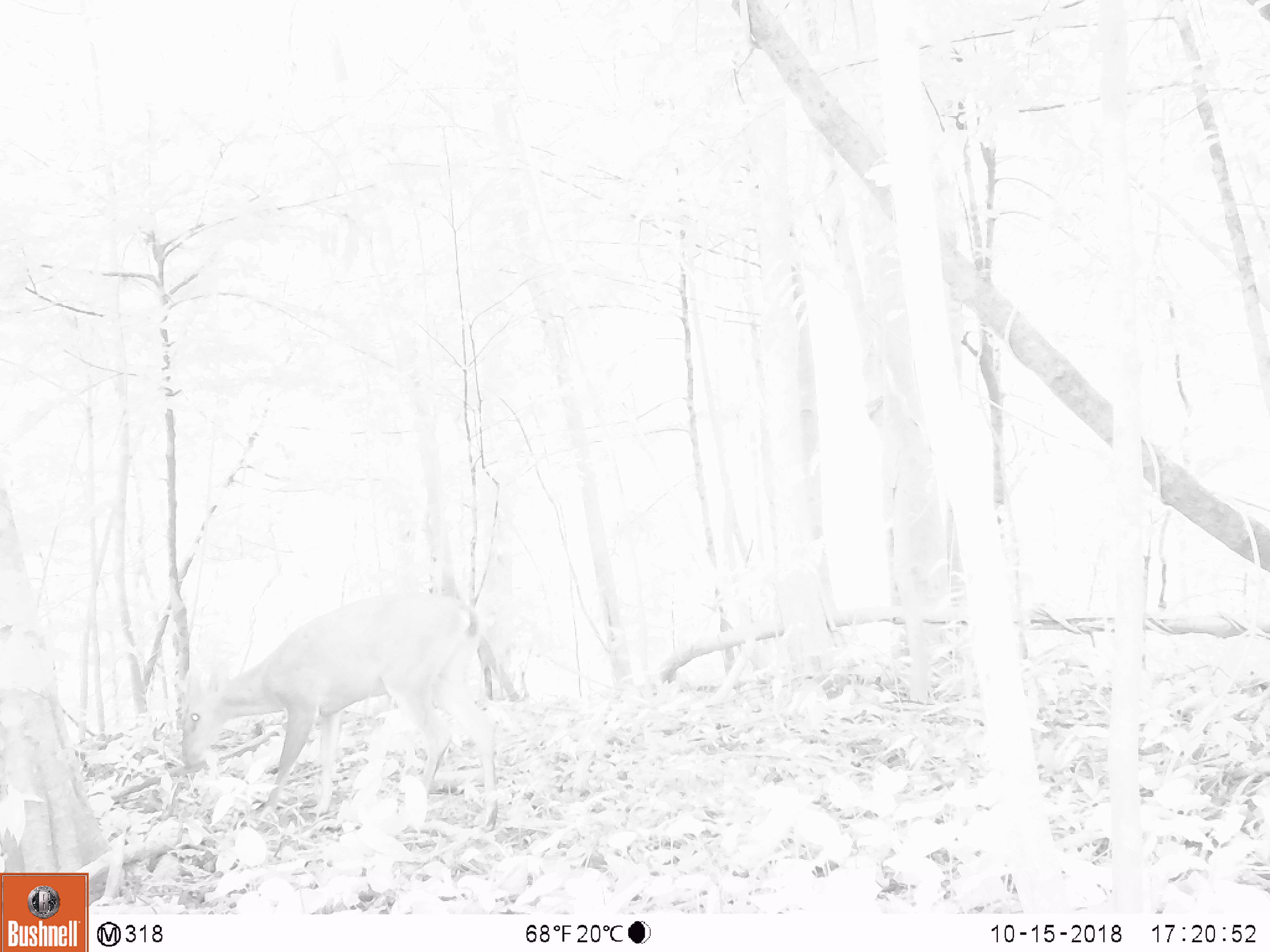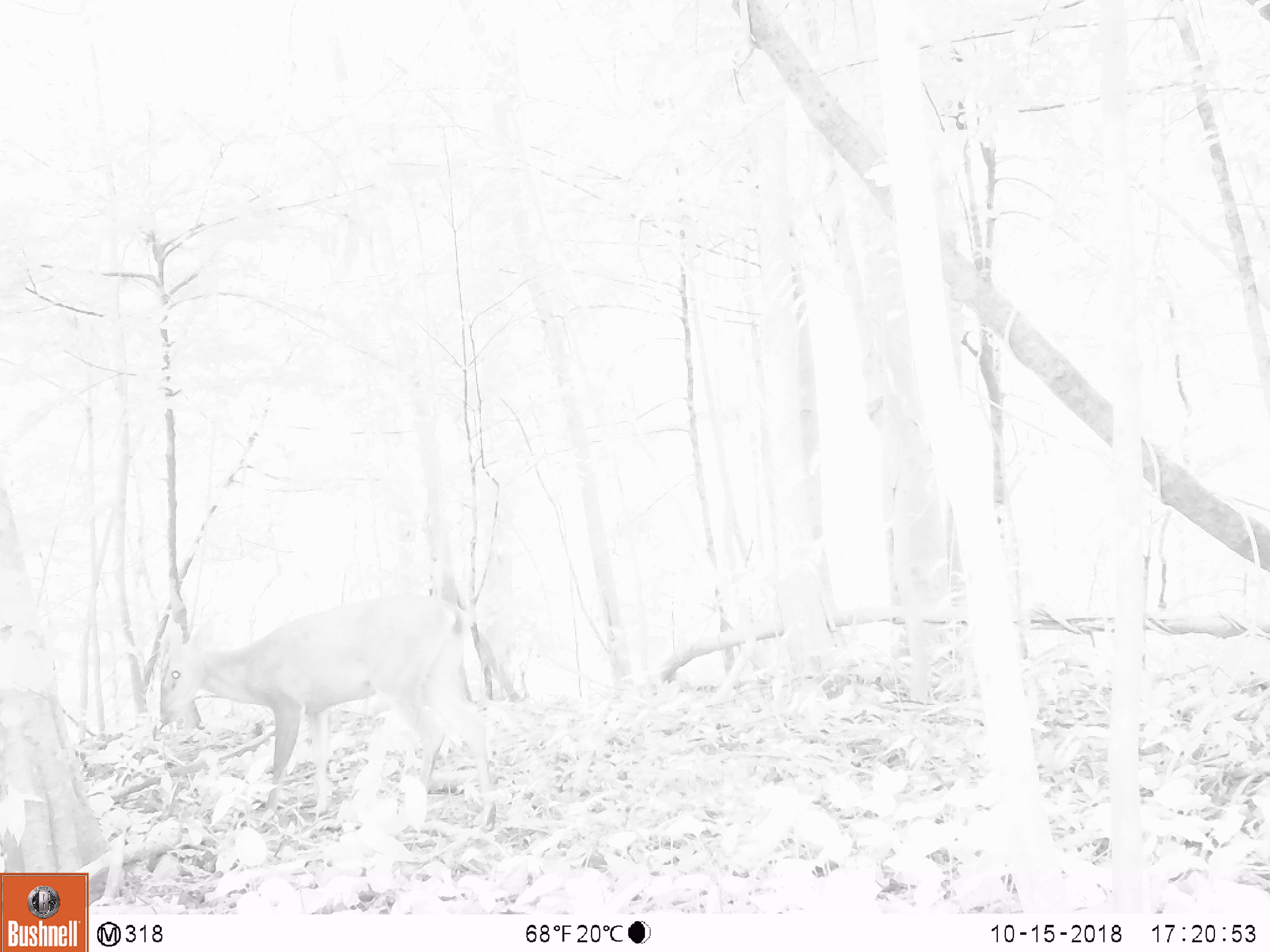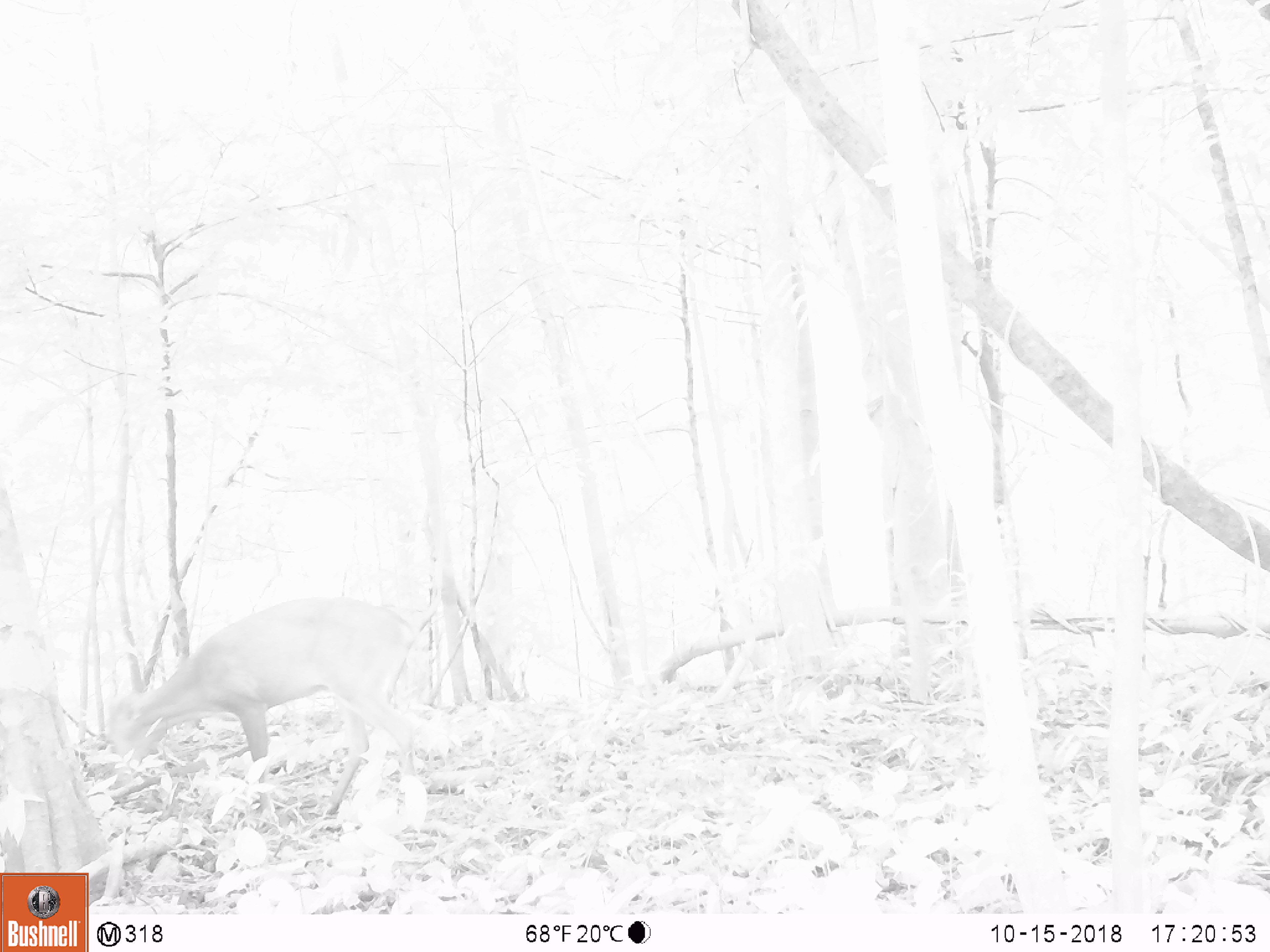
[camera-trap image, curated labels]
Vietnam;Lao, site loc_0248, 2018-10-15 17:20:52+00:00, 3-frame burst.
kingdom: Animalia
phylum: Chordata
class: Mammalia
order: Artiodactyla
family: Cervidae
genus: Muntiacus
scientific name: Muntiacus vuquangensis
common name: large-antlered muntjac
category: large antlered muntjac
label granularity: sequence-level